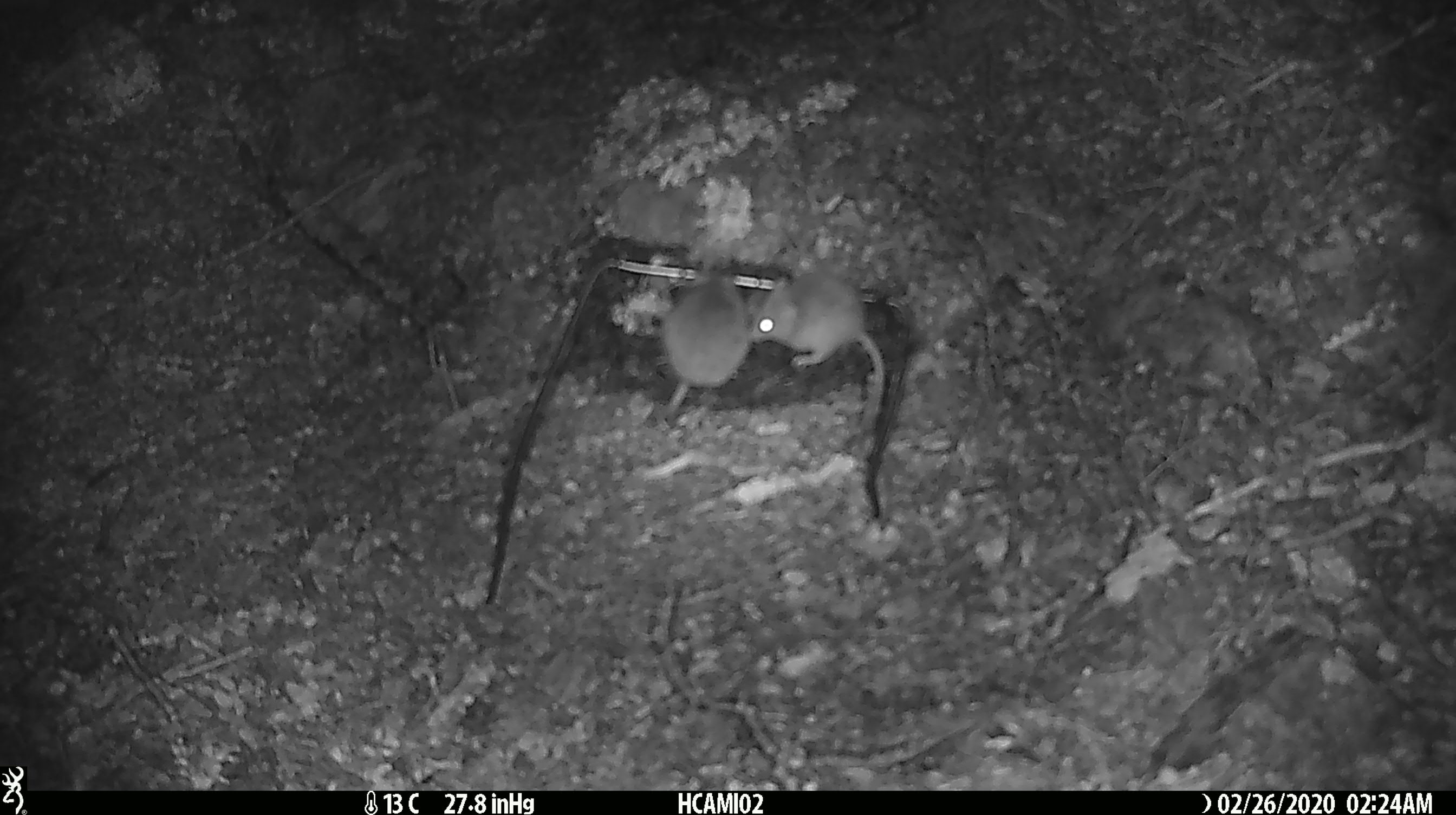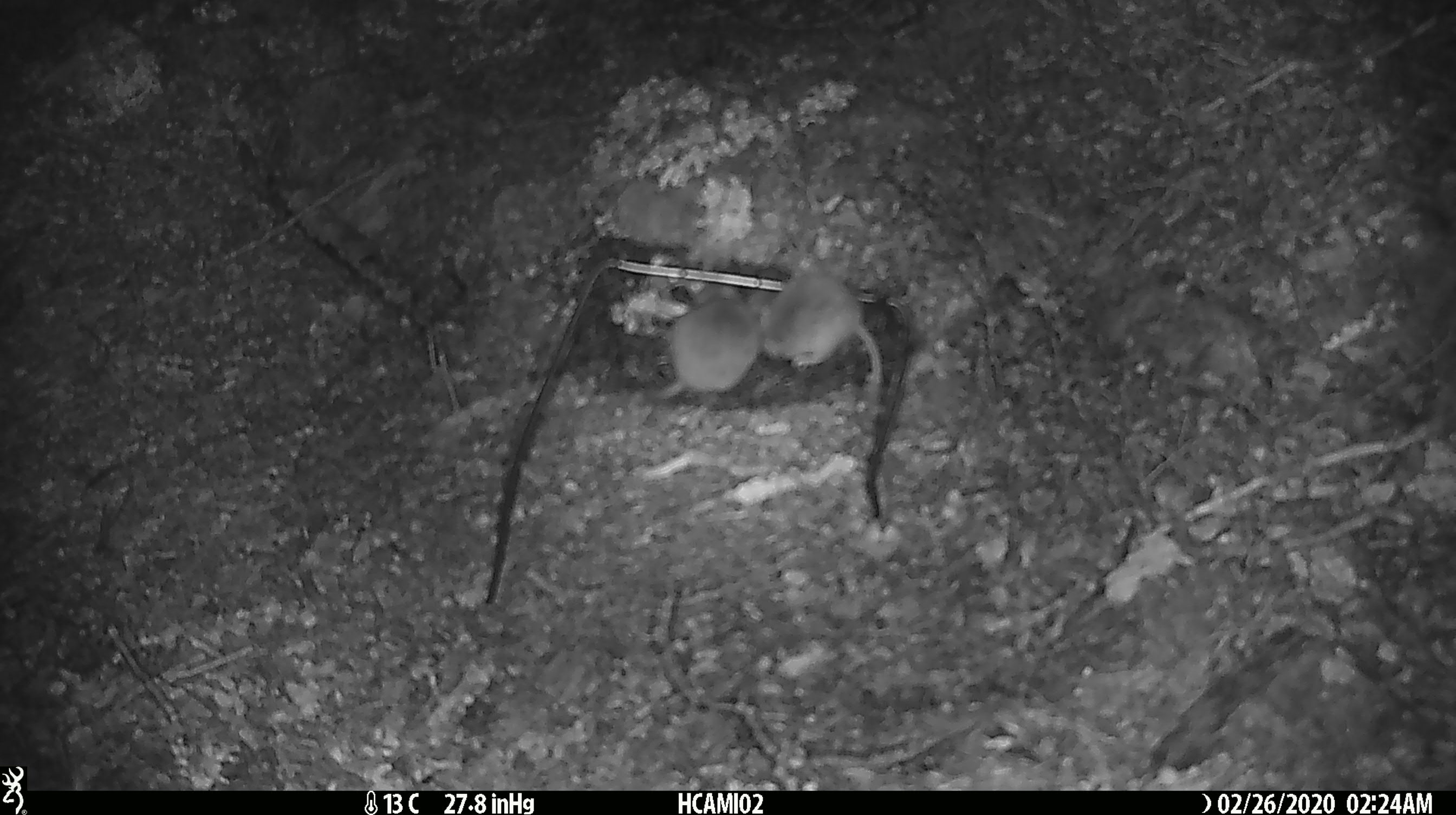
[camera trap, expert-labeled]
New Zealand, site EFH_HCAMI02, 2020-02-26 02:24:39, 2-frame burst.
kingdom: Animalia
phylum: Chordata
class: Mammalia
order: Rodentia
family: Muridae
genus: Mus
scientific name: Mus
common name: mouse